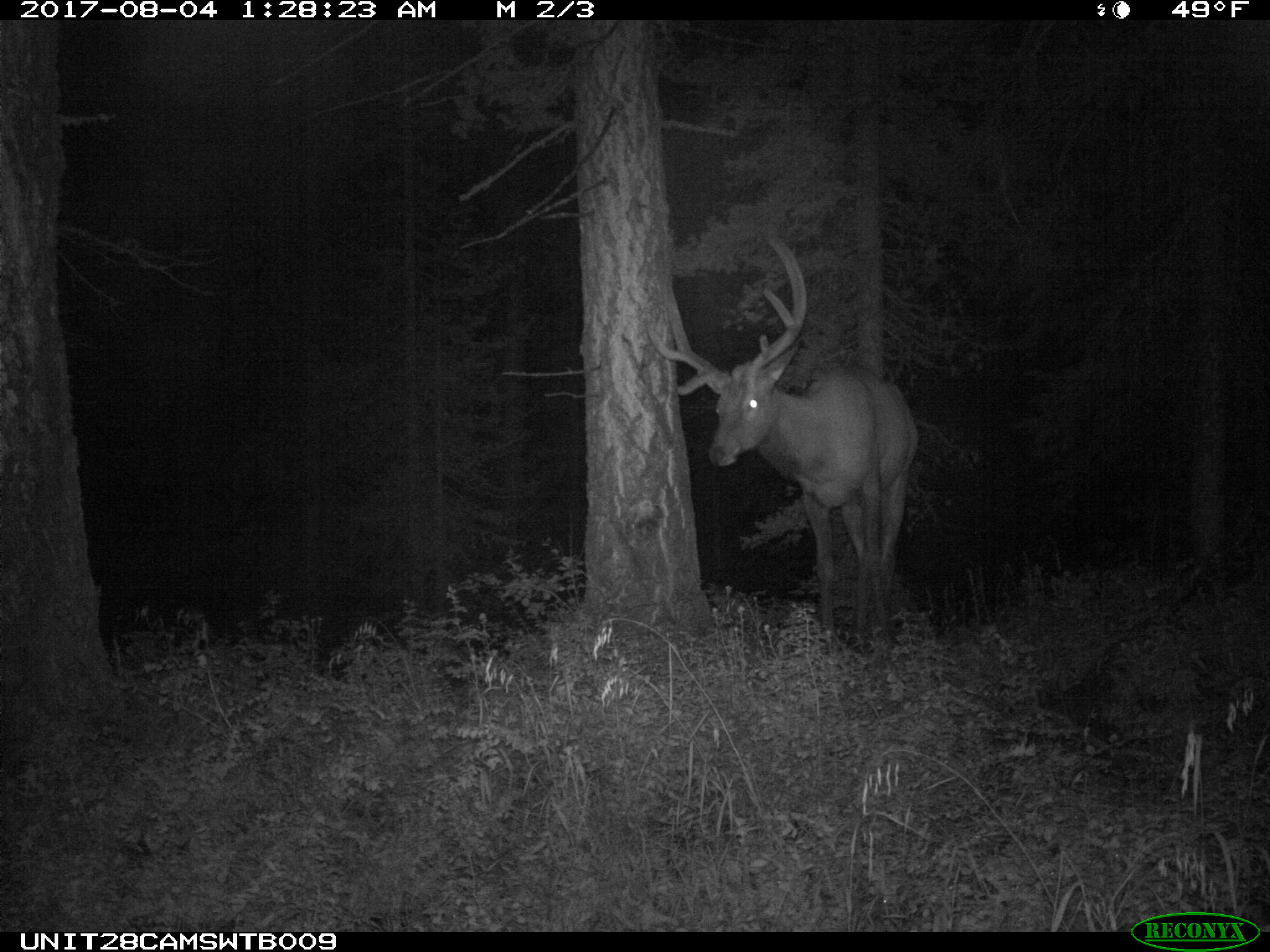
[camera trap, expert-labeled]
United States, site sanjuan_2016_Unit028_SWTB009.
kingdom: Animalia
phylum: Chordata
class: Mammalia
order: Artiodactyla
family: Cervidae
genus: Cervus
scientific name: Cervus elaphus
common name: red deer